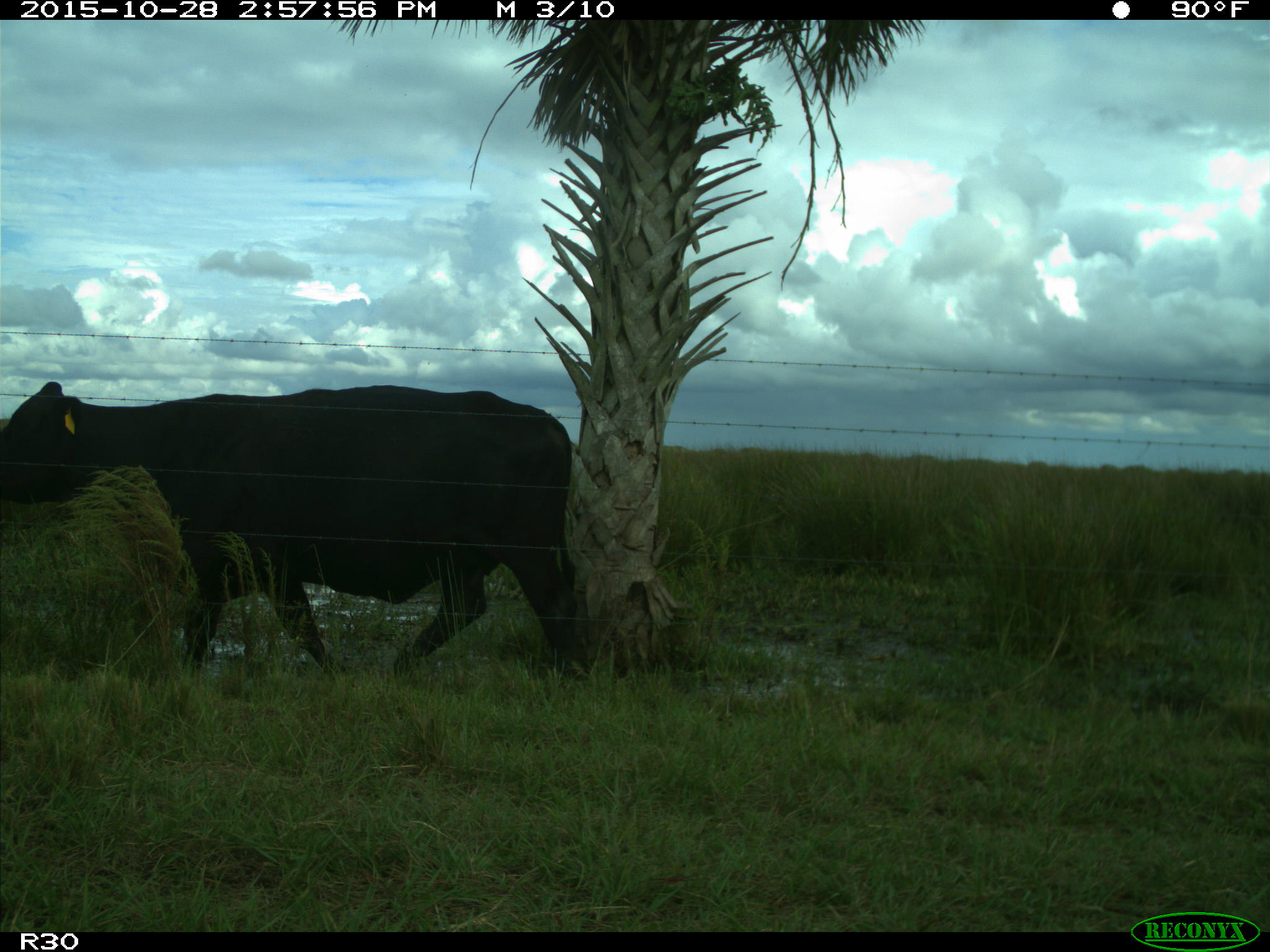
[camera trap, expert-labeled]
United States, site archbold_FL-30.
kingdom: Animalia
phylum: Chordata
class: Mammalia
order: Artiodactyla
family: Bovidae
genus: Bos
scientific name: Bos taurus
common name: domestic cow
Bos taurus (domestic cow).